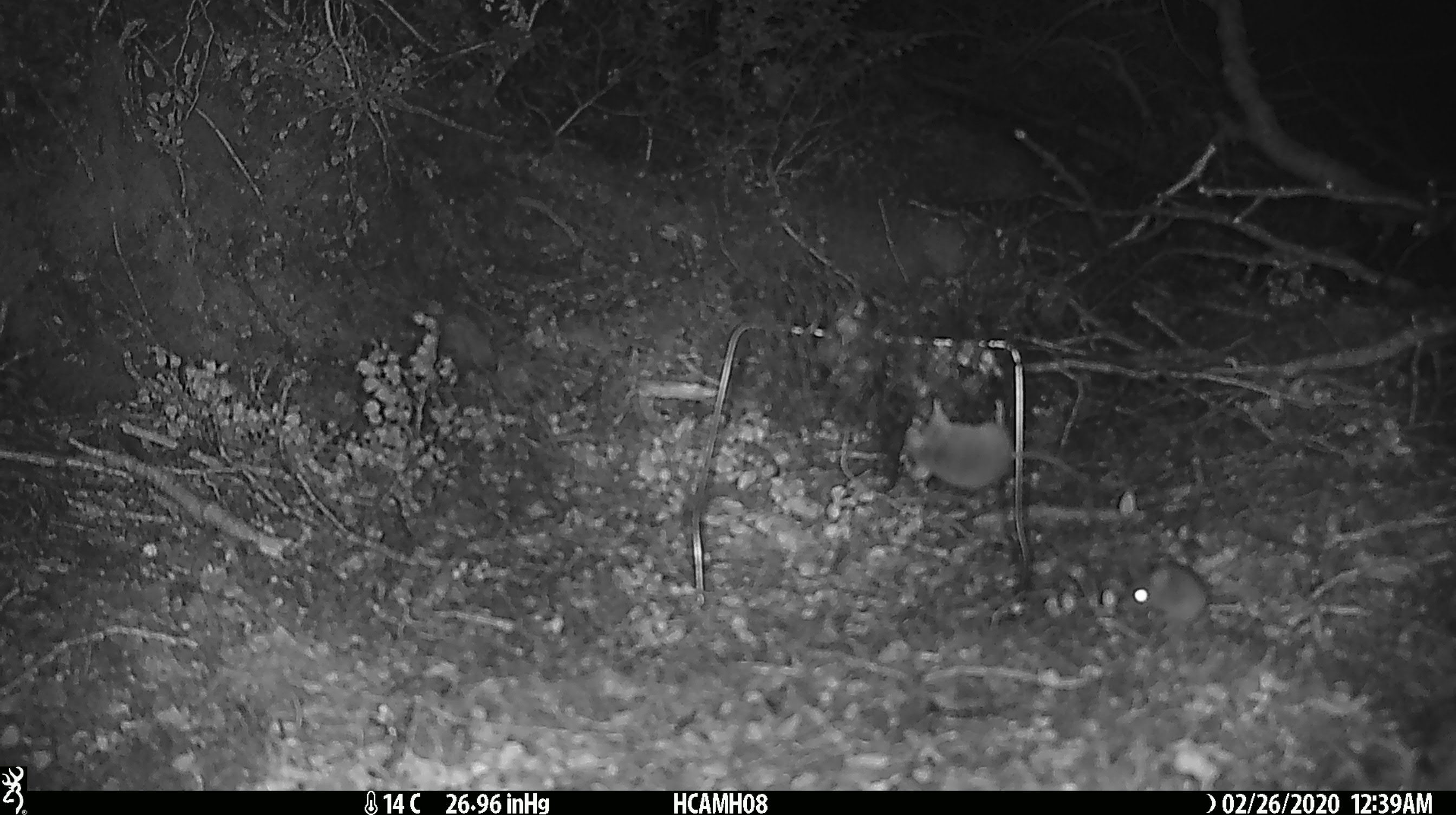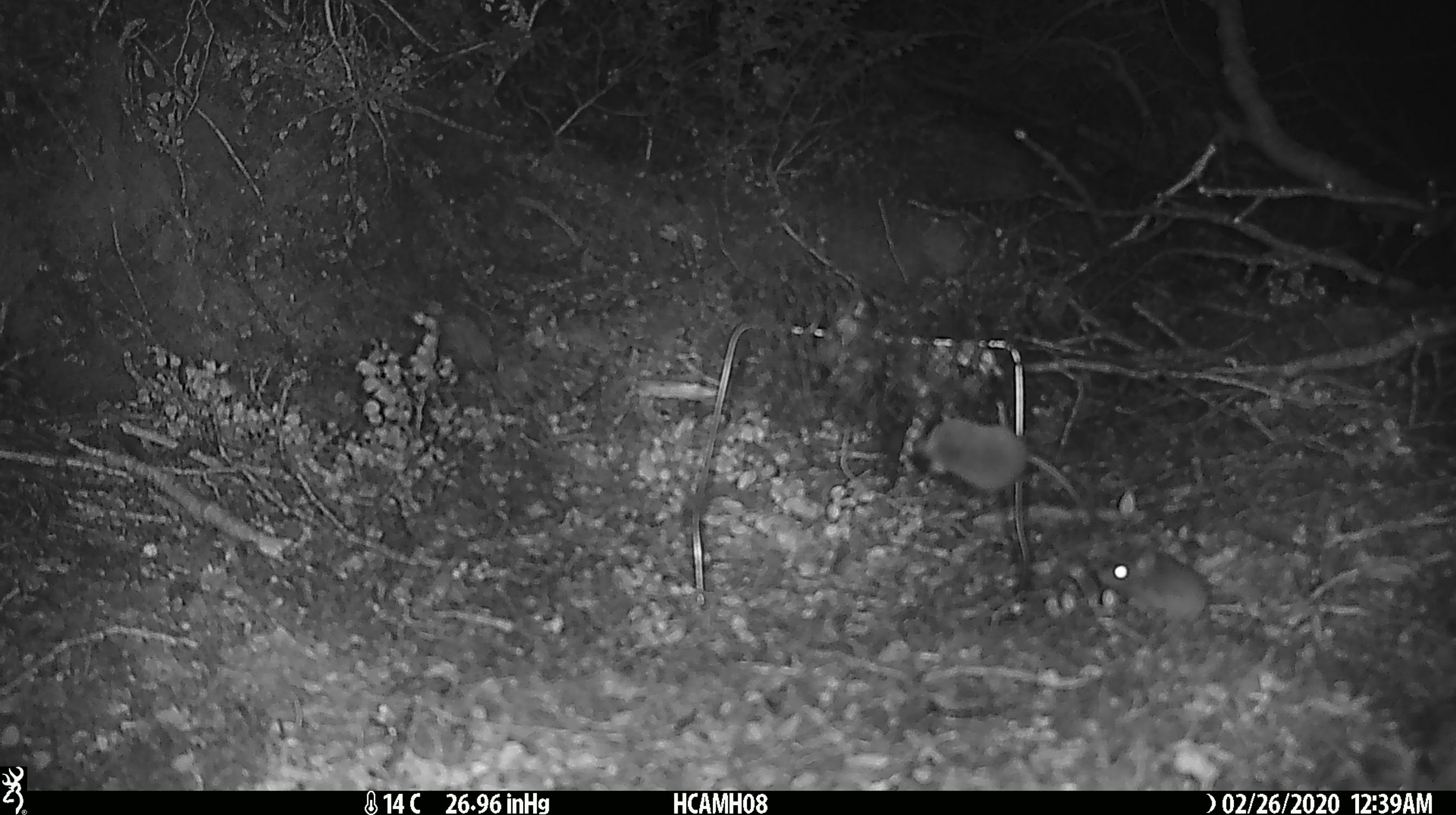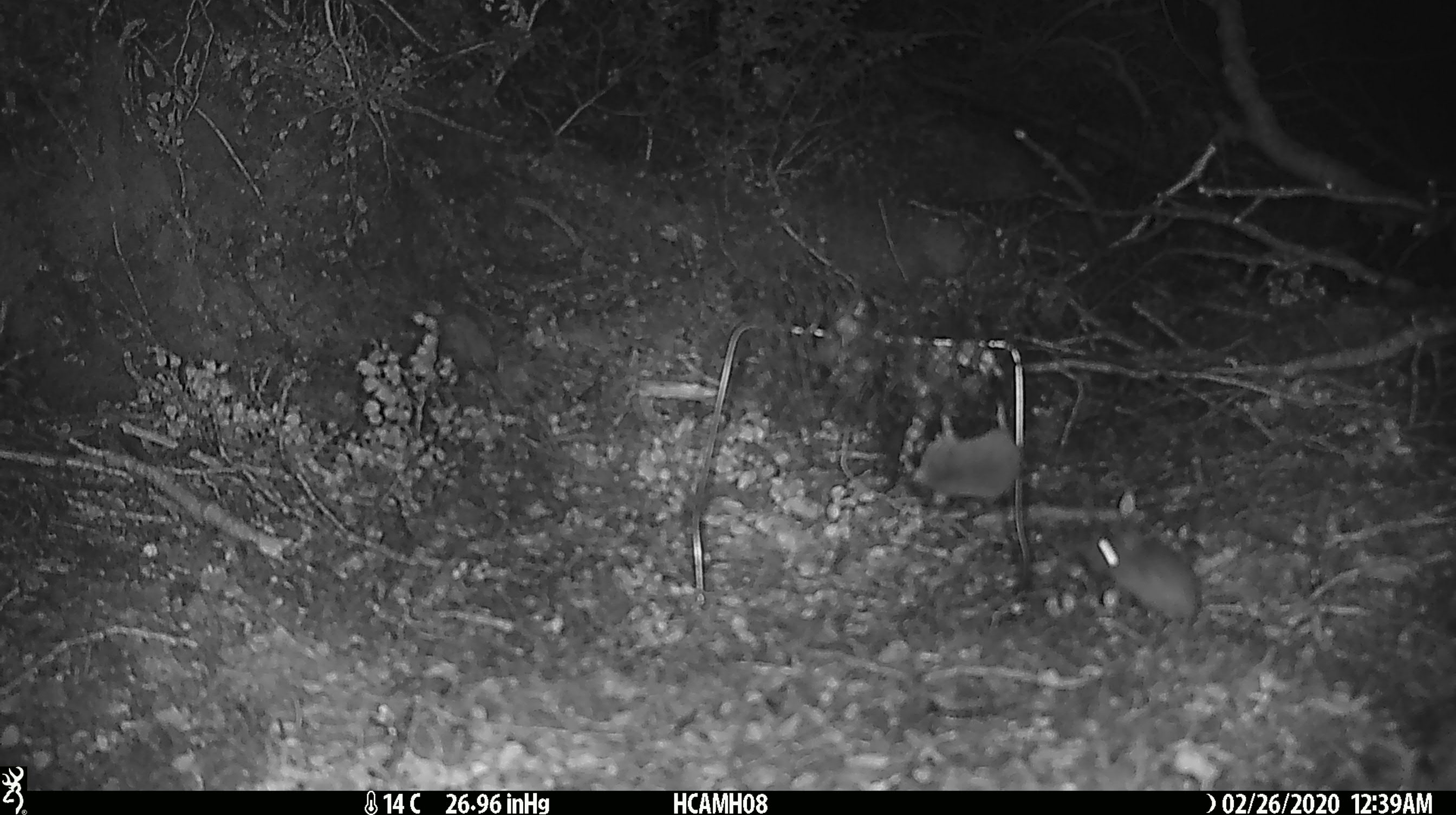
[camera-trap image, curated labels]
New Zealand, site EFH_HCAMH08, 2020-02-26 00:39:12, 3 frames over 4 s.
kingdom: Animalia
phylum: Chordata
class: Mammalia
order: Rodentia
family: Muridae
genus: Mus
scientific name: Mus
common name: mouse